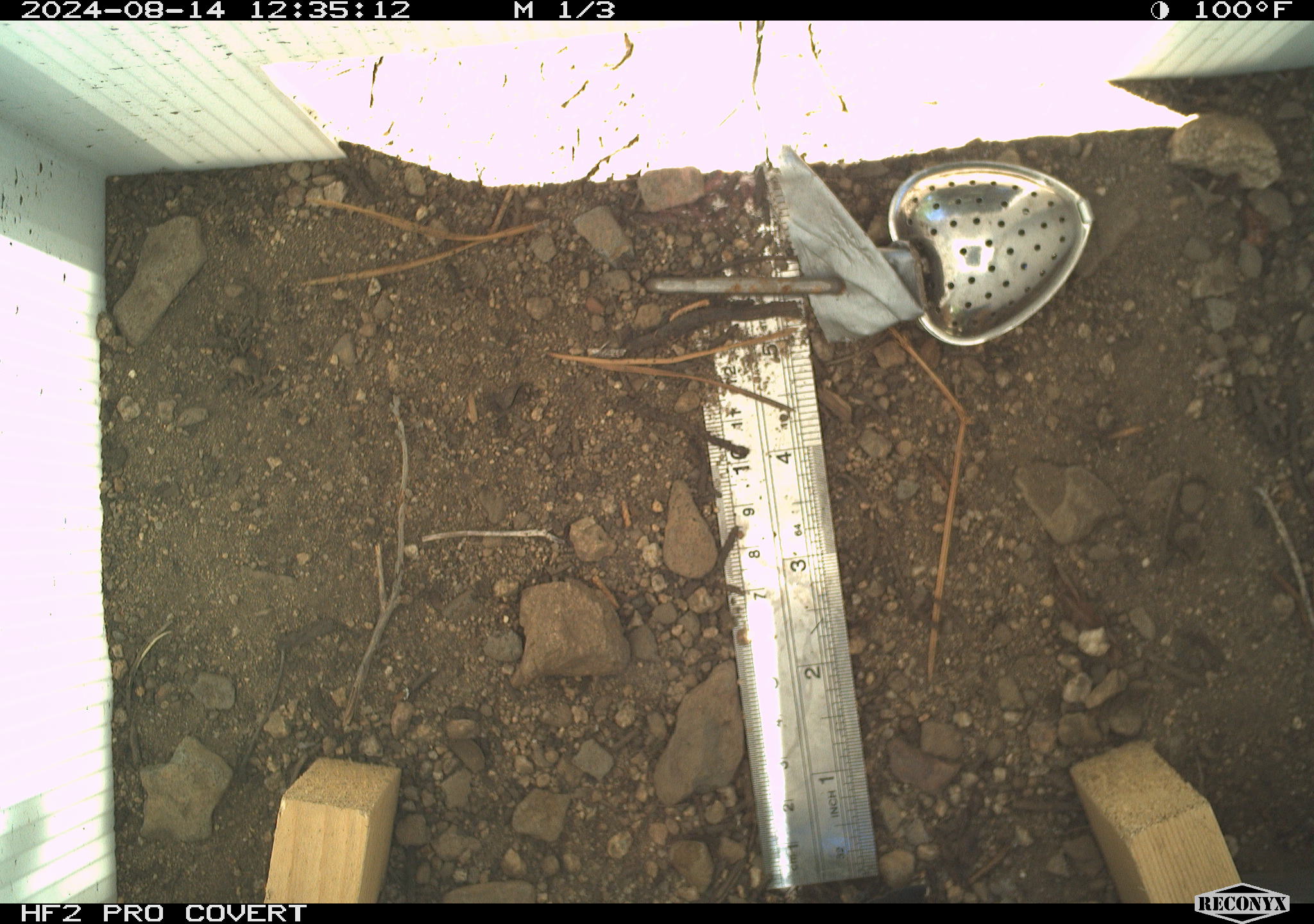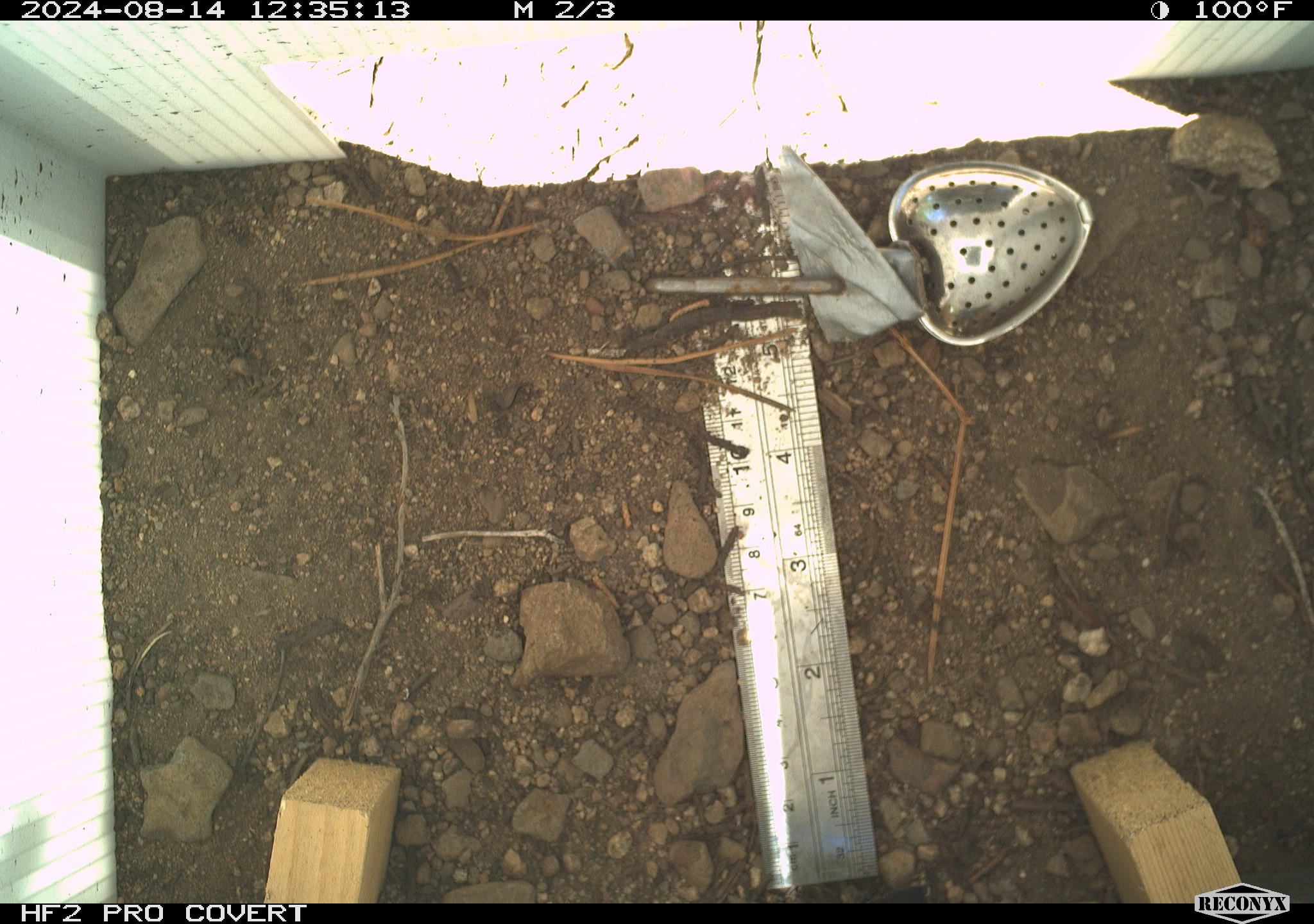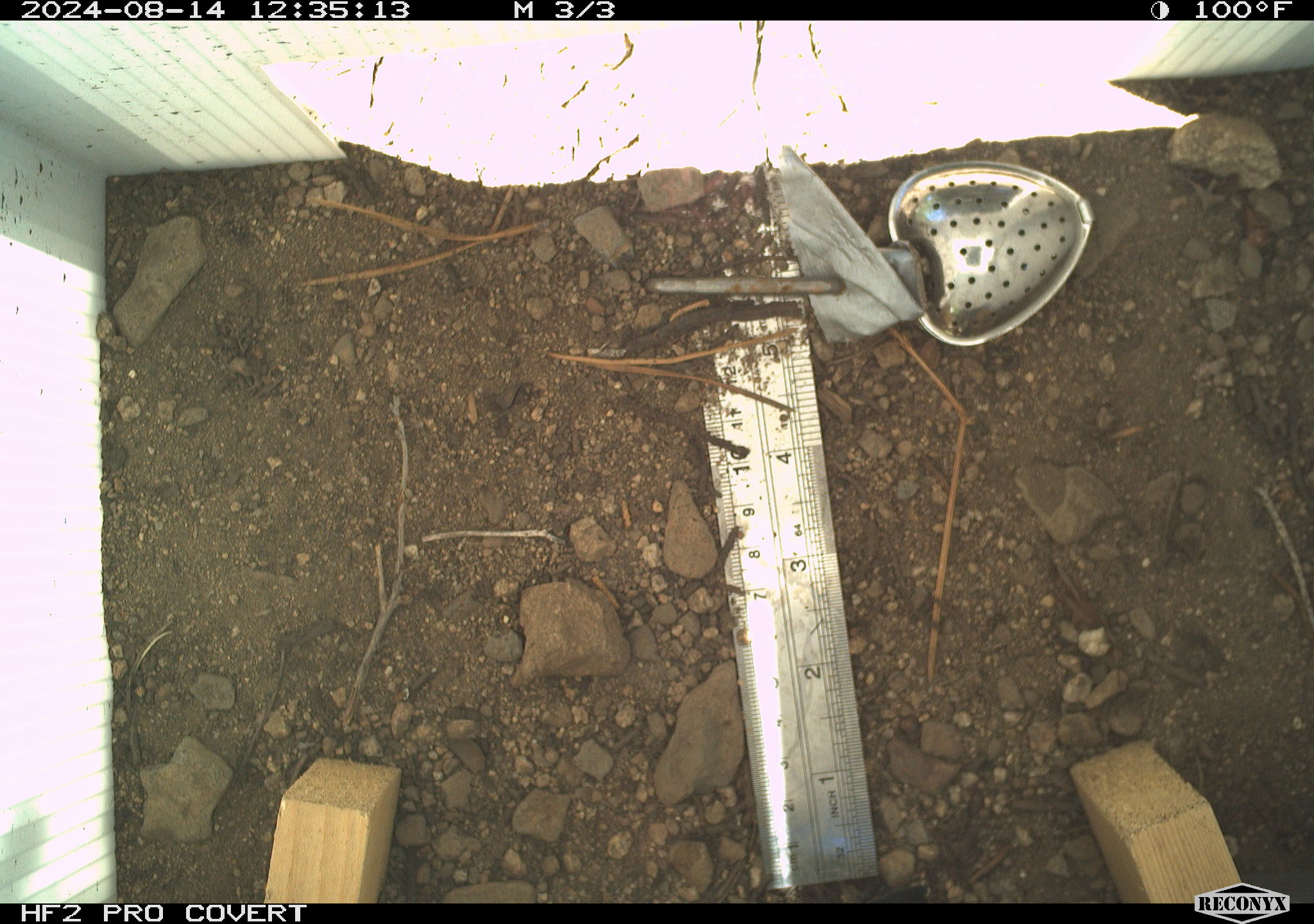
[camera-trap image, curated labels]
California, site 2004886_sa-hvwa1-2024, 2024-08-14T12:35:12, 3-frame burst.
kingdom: Animalia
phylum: Chordata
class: Mammalia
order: Rodentia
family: Sciuridae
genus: Neotamias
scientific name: Neotamias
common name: western chipmunks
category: neotamias species